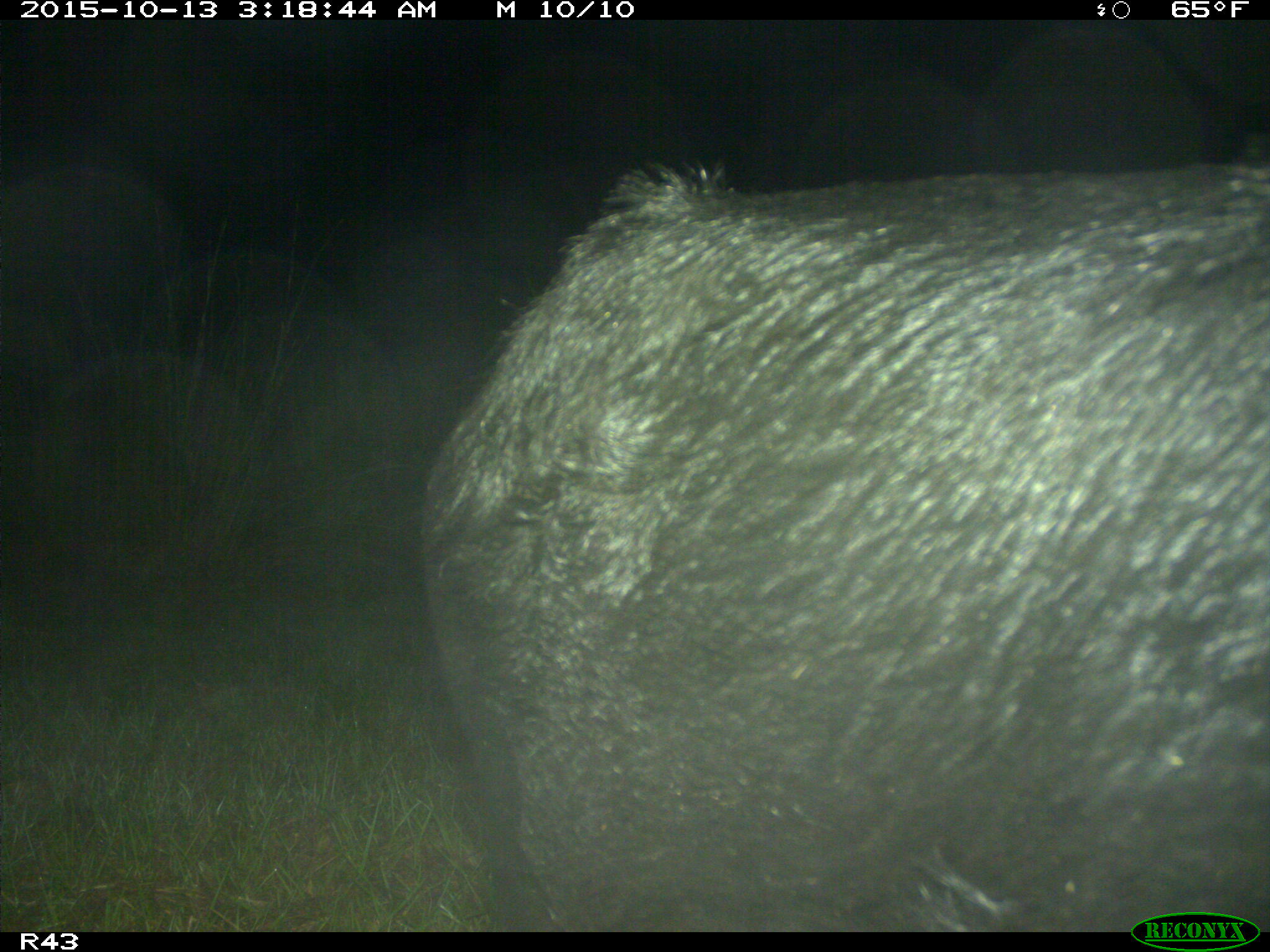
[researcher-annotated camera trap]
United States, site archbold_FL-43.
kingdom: Animalia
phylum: Chordata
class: Mammalia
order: Artiodactyla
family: Suidae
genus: Sus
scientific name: Sus scrofa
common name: wild boar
Sus scrofa (wild boar).